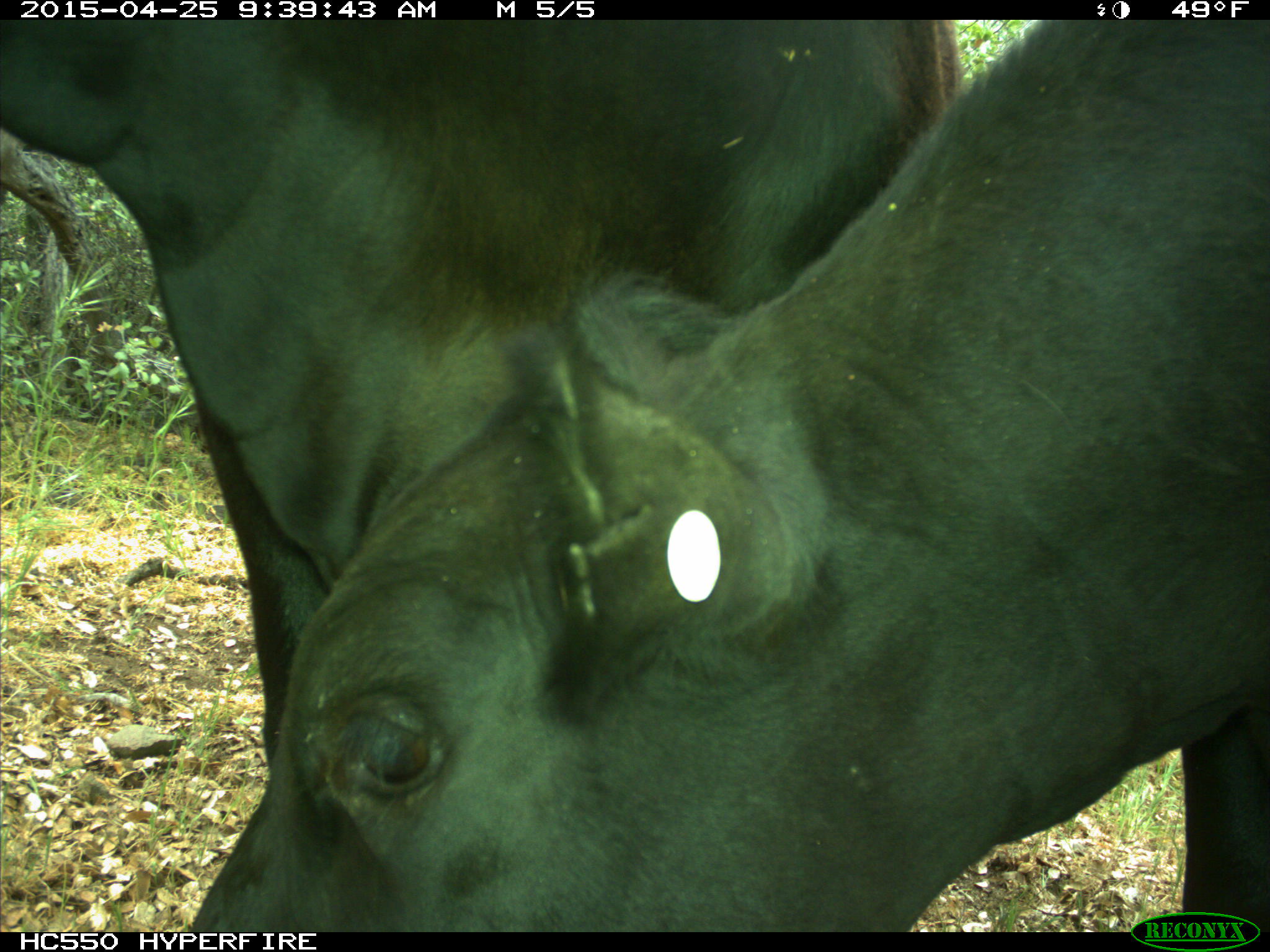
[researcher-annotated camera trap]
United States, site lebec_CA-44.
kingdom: Animalia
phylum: Chordata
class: Mammalia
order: Artiodactyla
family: Suidae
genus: Sus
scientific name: Sus scrofa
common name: wild boar